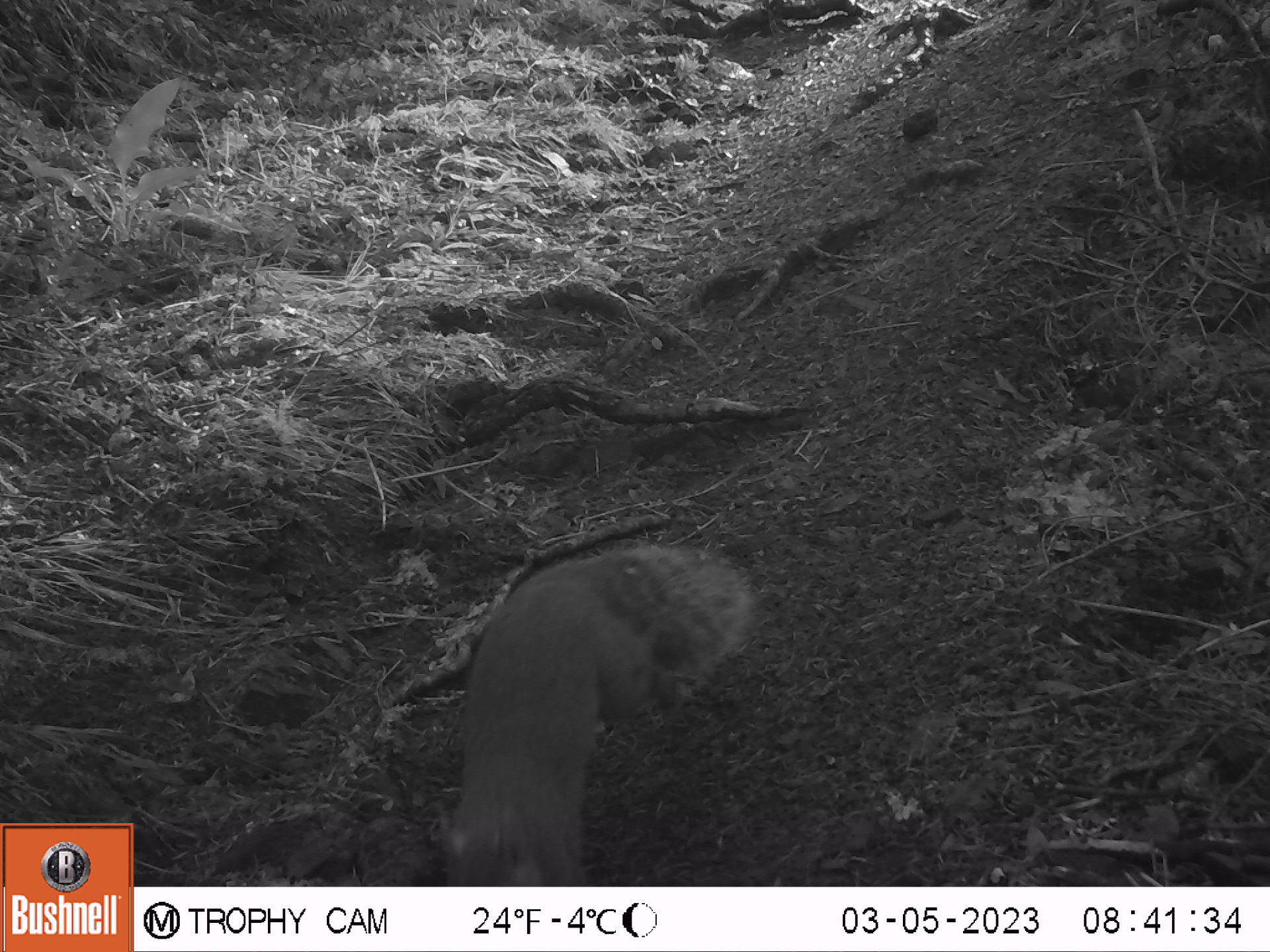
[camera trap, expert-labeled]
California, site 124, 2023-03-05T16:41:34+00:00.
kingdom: Animalia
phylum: Chordata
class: Mammalia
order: Rodentia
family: Sciuridae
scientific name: Sciuridae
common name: squirrel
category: unknown squirrel